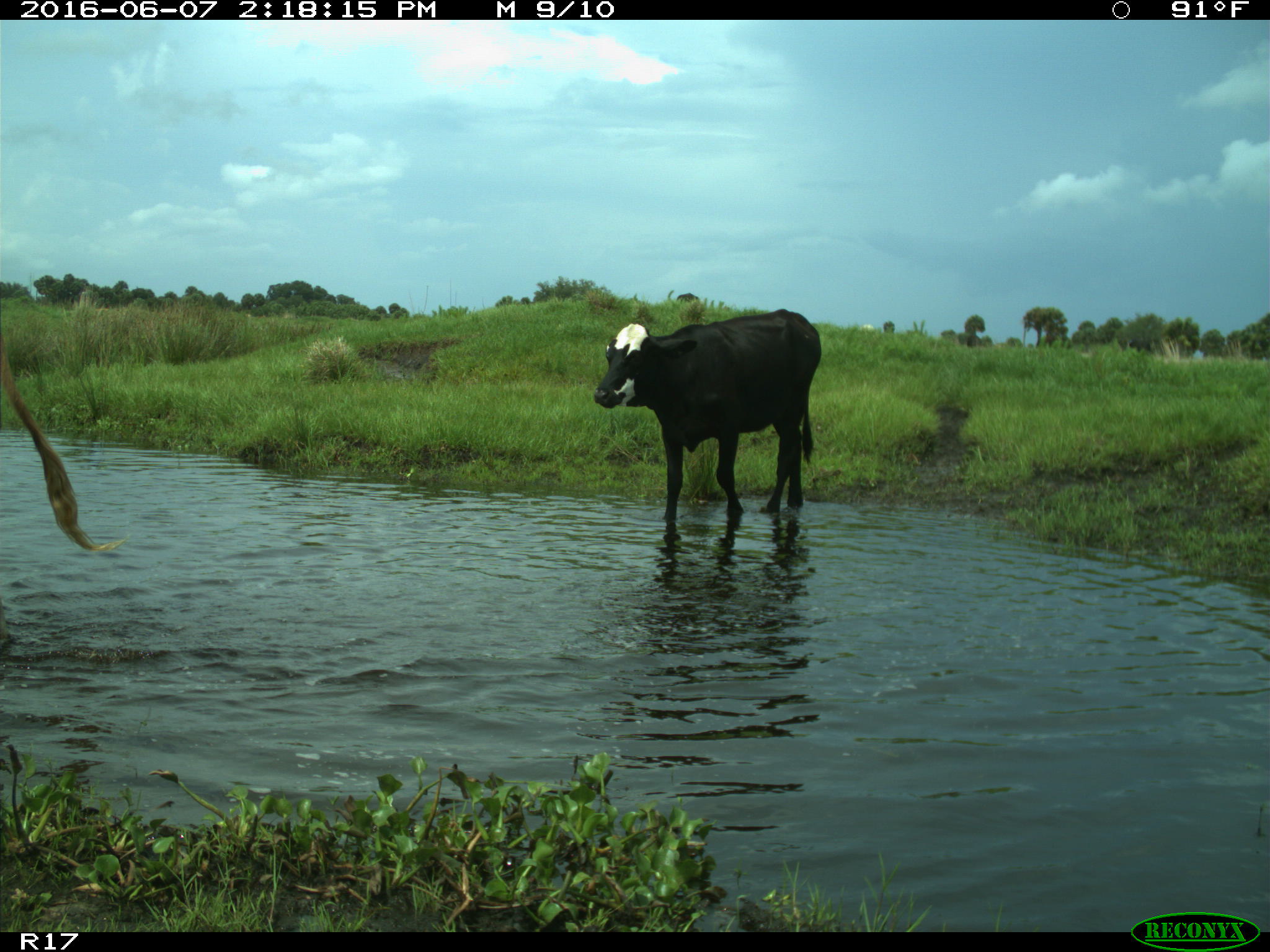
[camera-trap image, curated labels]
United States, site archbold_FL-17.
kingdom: Animalia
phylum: Chordata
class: Mammalia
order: Artiodactyla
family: Bovidae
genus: Bos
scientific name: Bos taurus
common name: domestic cow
Bos taurus (domestic cow).